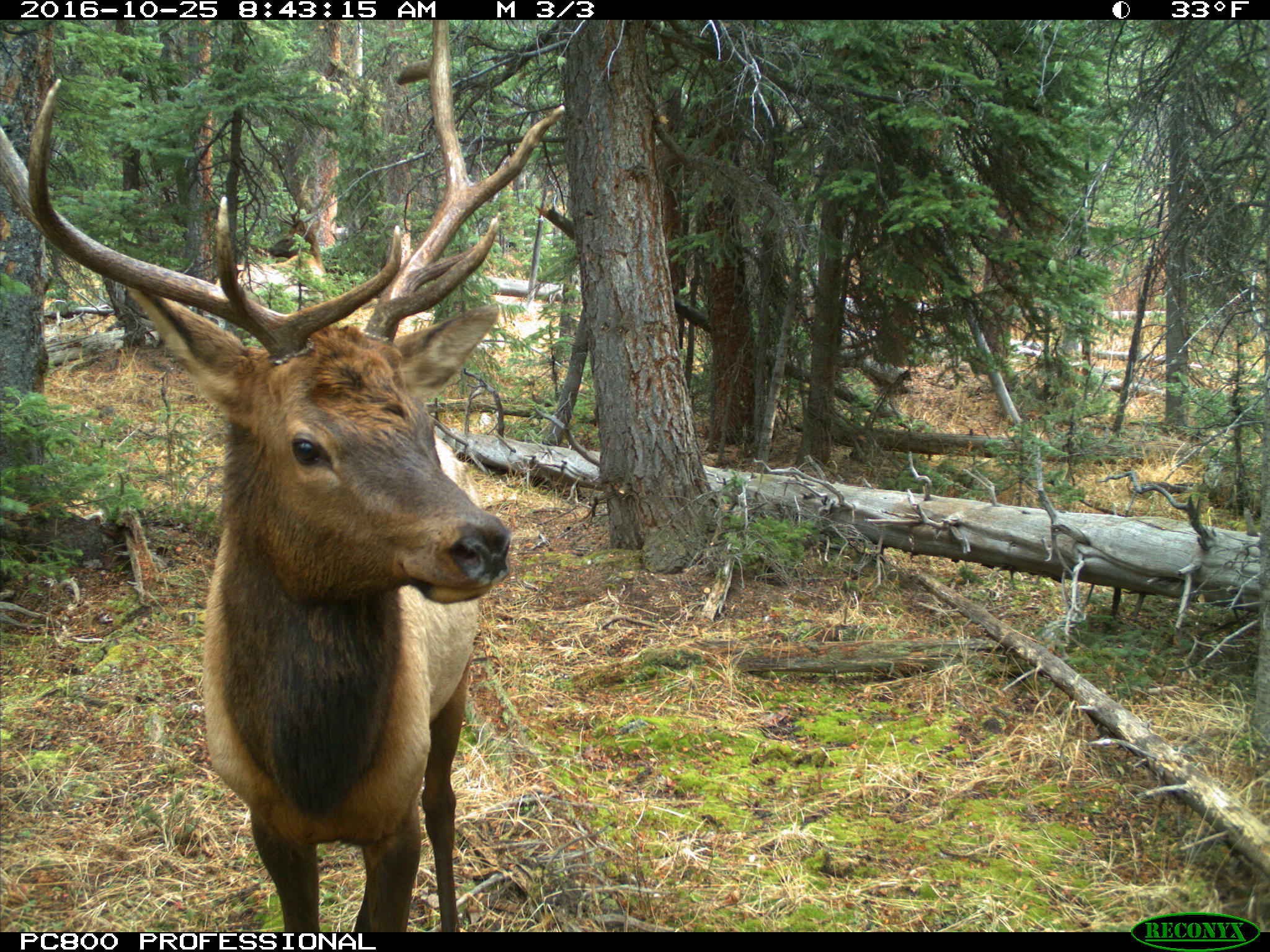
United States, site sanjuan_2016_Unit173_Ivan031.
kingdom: Animalia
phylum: Chordata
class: Mammalia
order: Artiodactyla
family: Cervidae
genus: Cervus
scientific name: Cervus elaphus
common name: red deer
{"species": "Cervus elaphus (red deer)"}